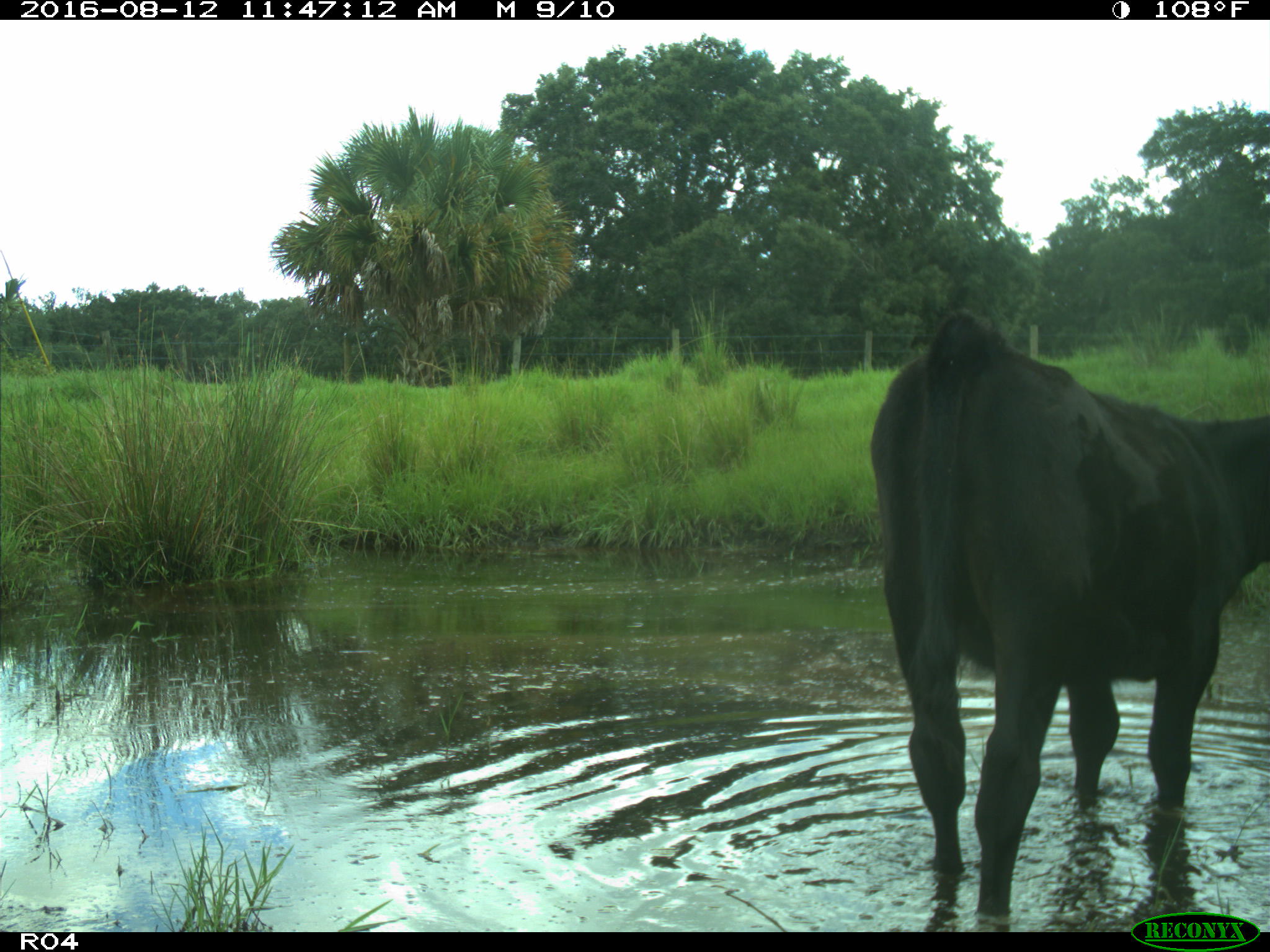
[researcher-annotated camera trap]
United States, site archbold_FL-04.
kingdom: Animalia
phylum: Chordata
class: Mammalia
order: Artiodactyla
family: Bovidae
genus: Bos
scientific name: Bos taurus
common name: domestic cow